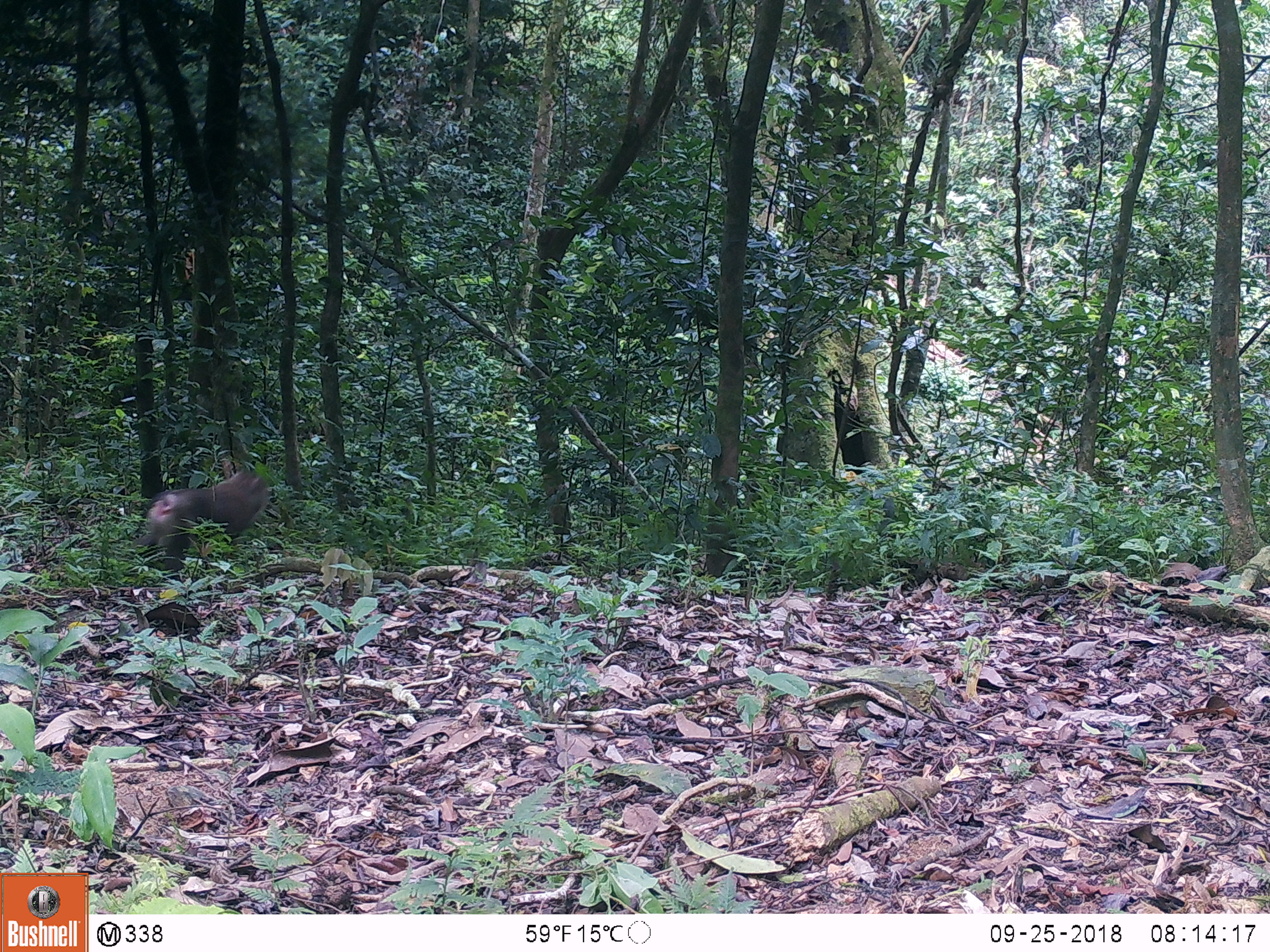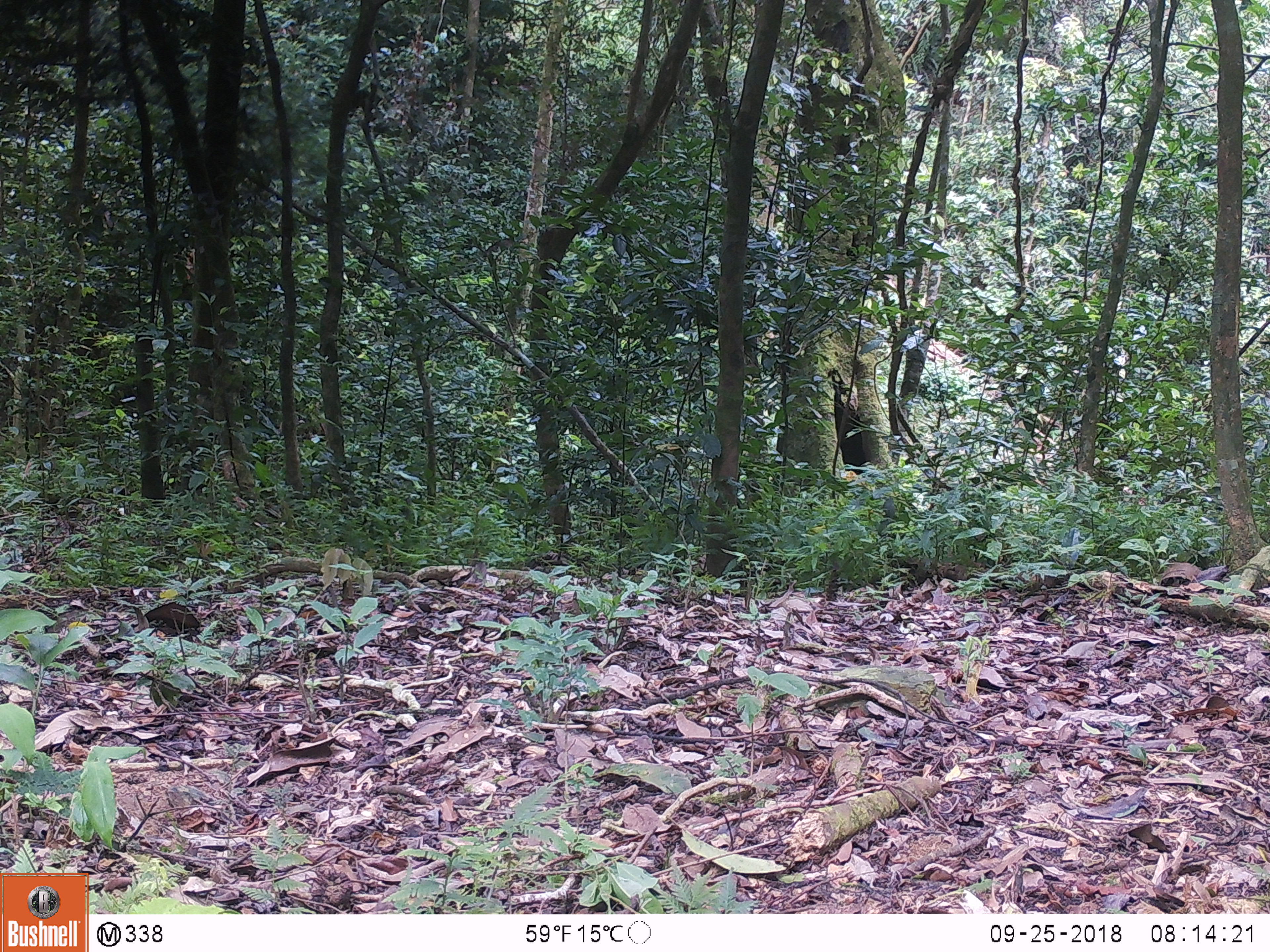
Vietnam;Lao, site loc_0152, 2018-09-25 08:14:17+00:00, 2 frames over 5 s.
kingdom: Animalia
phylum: Chordata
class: Mammalia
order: Primates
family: Cercopithecidae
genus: Macaca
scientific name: Macaca nemestrina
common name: pig-tailed macaque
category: pig tailed macaque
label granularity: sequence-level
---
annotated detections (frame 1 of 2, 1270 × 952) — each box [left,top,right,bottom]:
pig tailed macaque: [132,469,274,581]